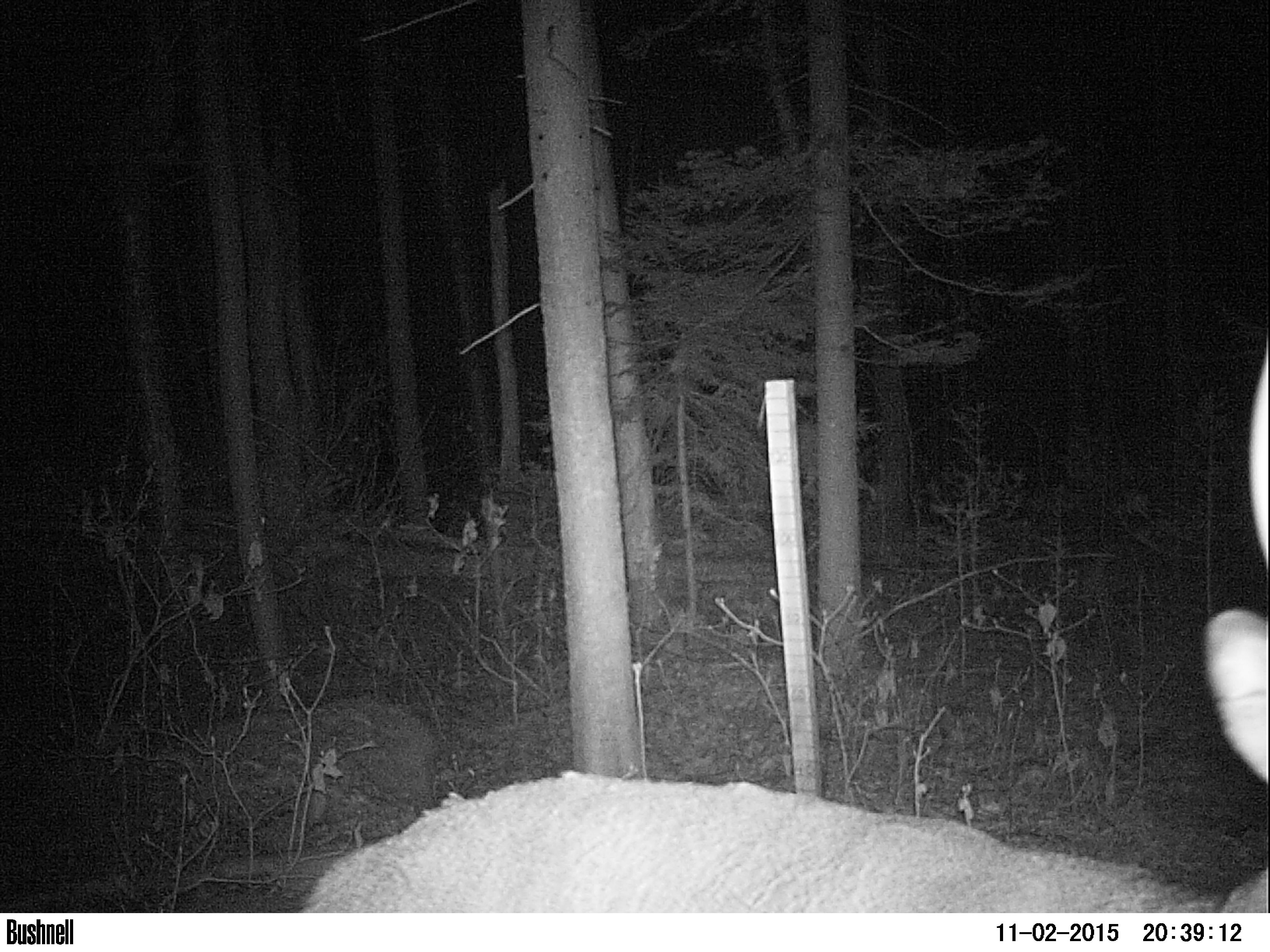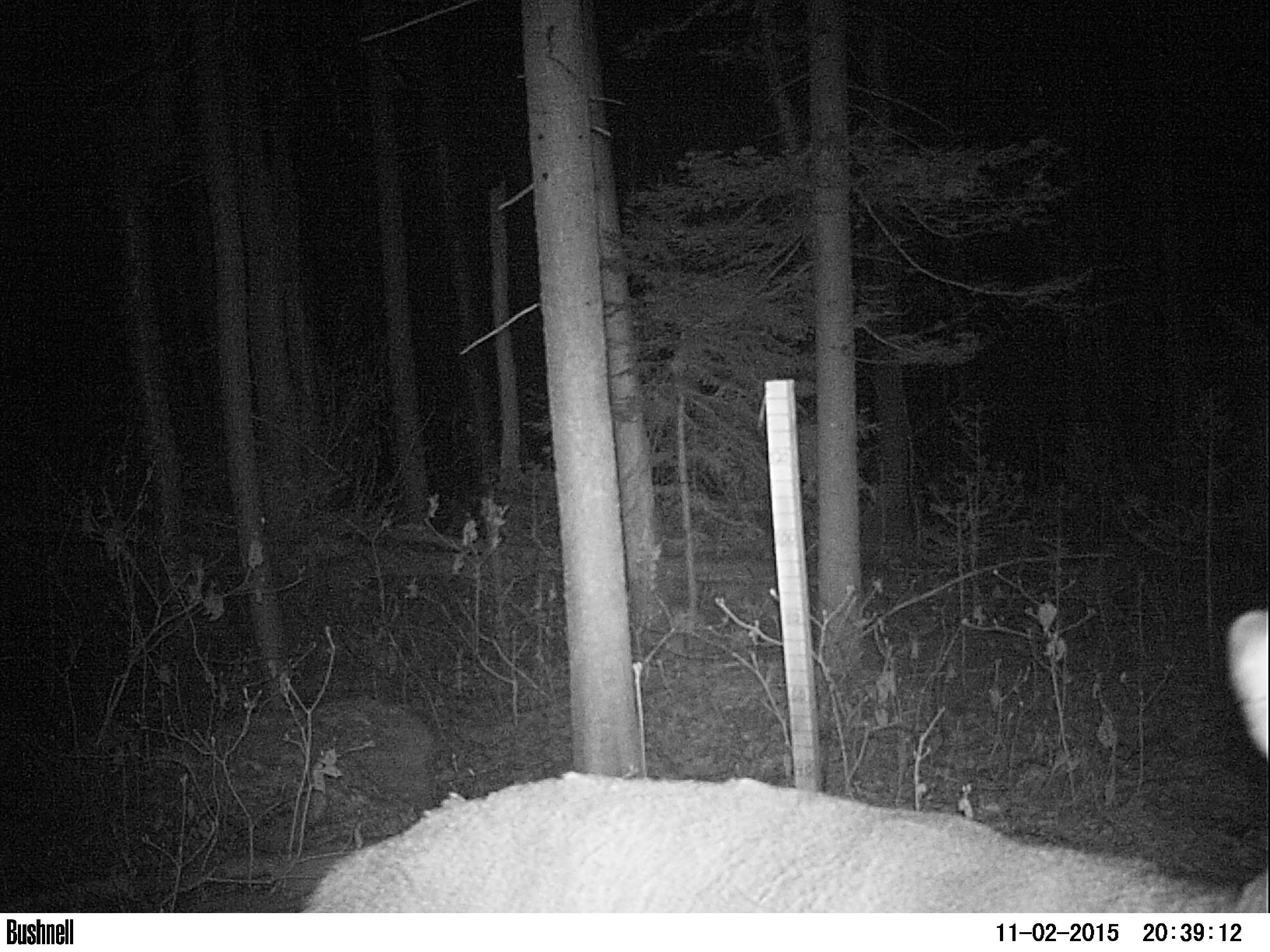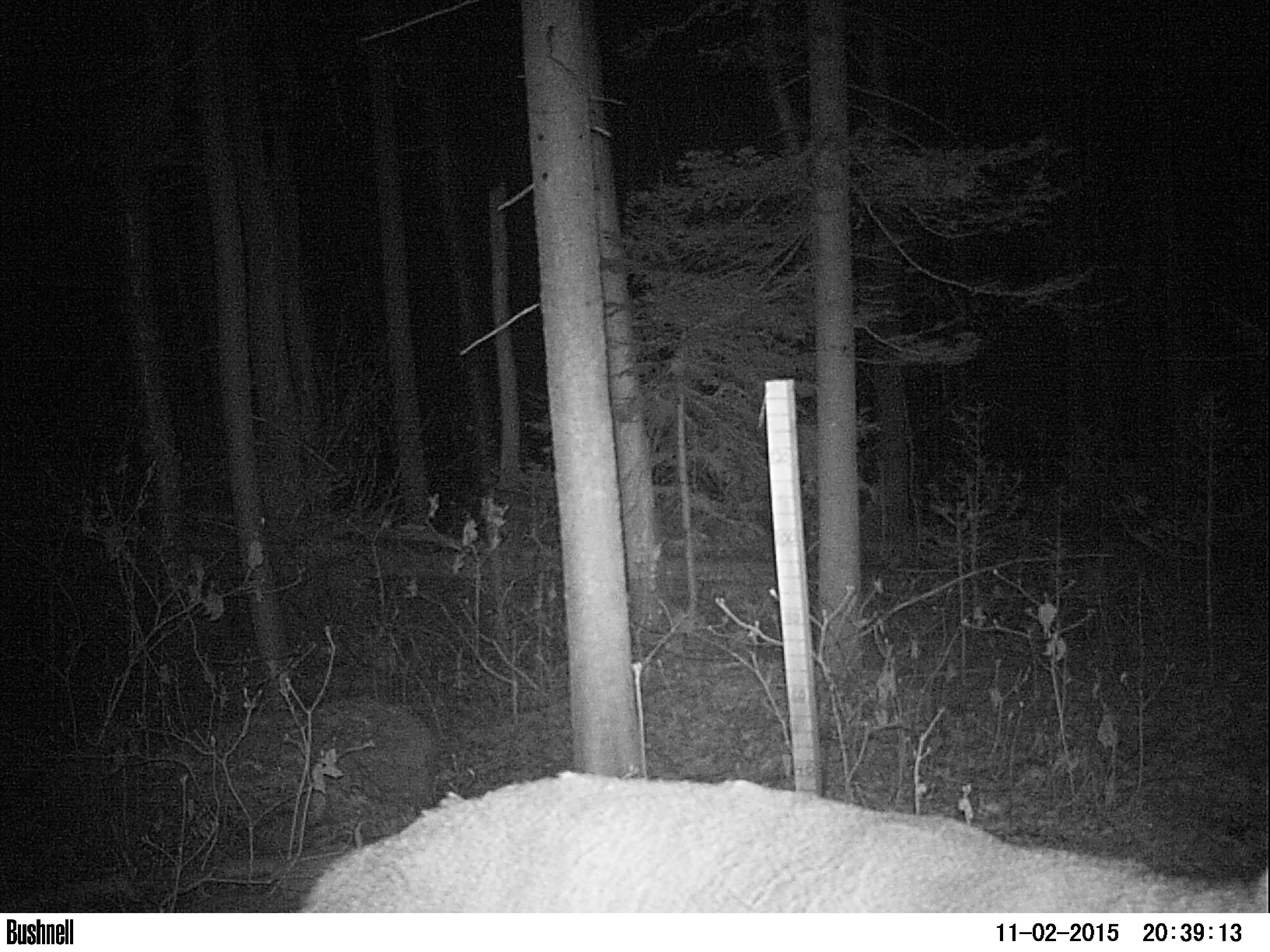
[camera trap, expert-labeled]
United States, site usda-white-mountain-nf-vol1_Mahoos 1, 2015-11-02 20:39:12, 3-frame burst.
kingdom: Animalia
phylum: Chordata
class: Mammalia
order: Artiodactyla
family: Cervidae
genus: Odocoileus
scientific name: Odocoileus virginianus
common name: white-tailed deer